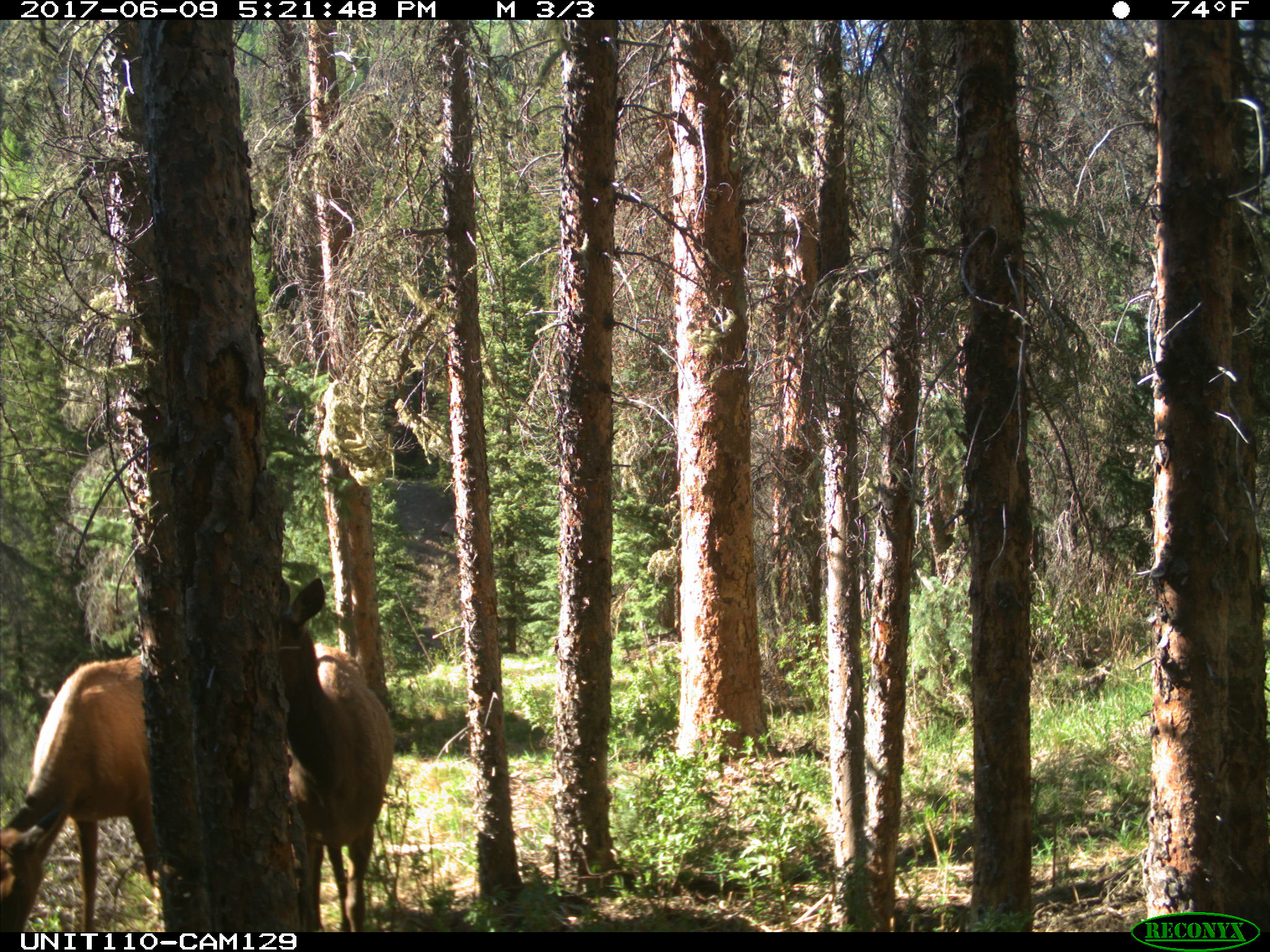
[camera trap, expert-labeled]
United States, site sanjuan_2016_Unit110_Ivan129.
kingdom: Animalia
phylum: Chordata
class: Mammalia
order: Artiodactyla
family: Cervidae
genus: Cervus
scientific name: Cervus elaphus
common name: red deer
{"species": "Cervus elaphus (red deer)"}